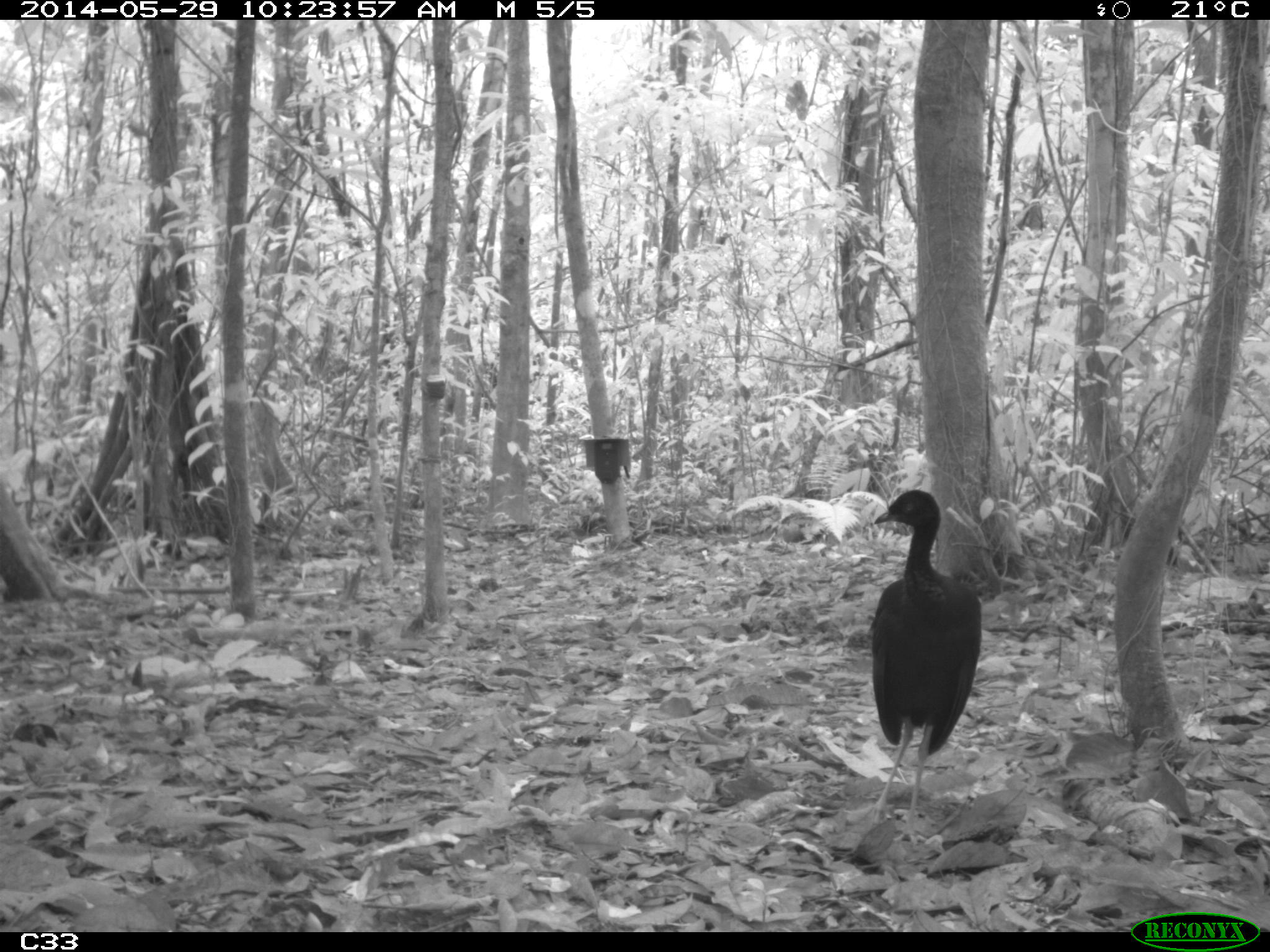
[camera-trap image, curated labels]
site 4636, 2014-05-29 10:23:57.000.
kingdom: Animalia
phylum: Chordata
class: Aves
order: Gruiformes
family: Psophiidae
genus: Psophia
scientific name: Psophia crepitans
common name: gray-winged trumpeter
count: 5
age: adult